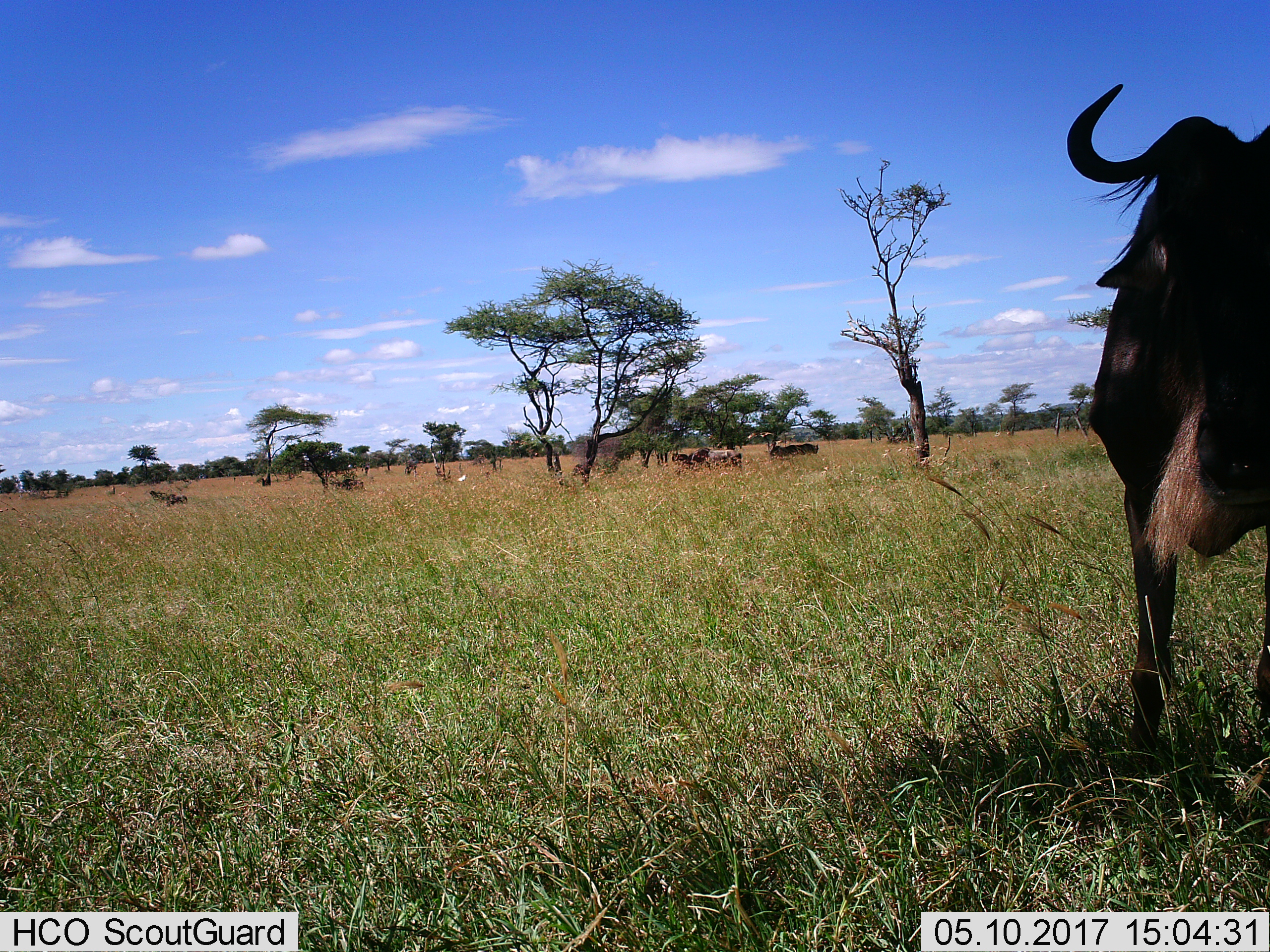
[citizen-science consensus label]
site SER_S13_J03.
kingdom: Animalia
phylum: Chordata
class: Mammalia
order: Artiodactyla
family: Bovidae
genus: Connochaetes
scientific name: Connochaetes taurinus taurinus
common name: blue wildebeest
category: wildebeestblue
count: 5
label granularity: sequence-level